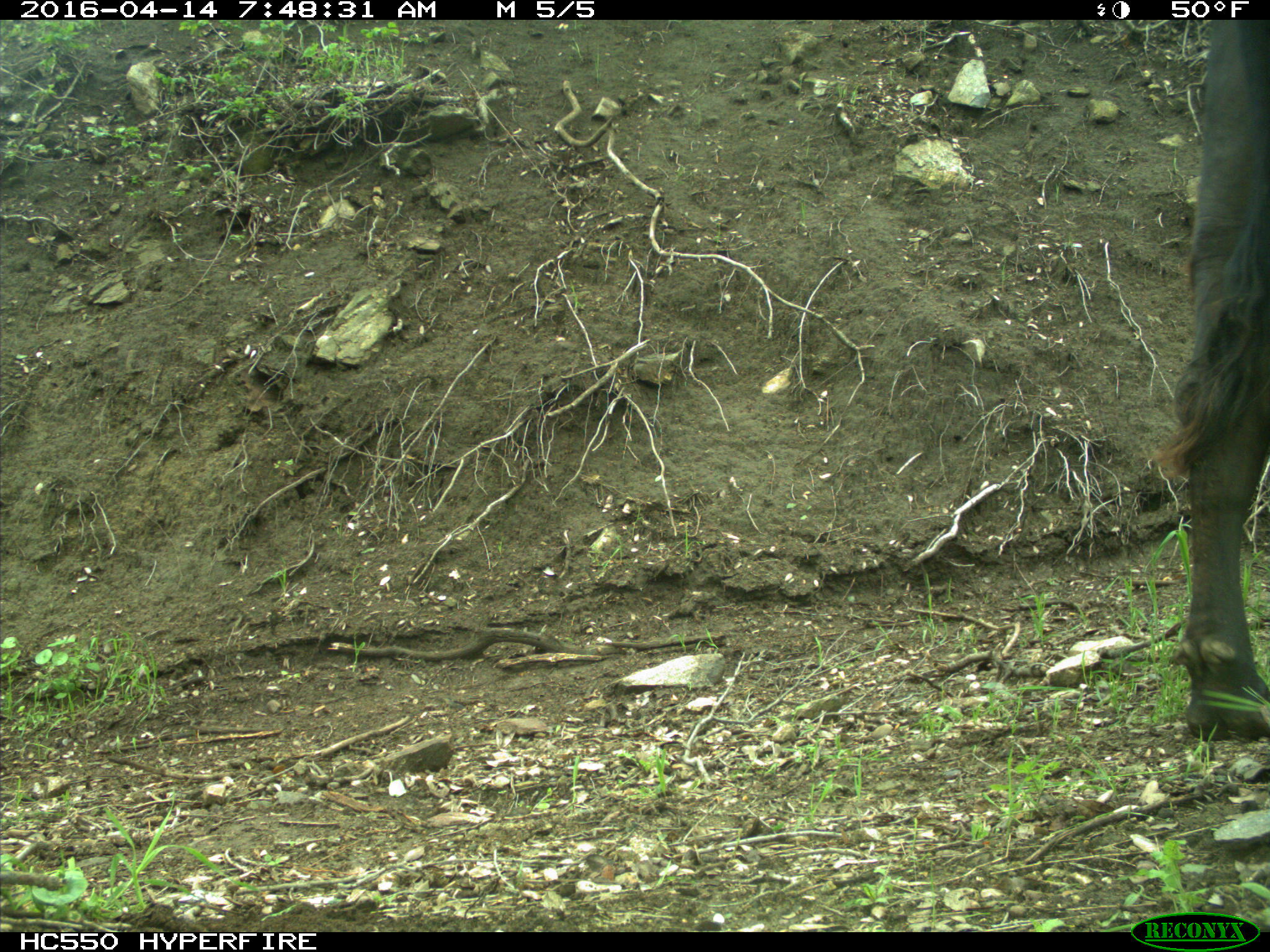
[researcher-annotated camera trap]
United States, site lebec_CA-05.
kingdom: Animalia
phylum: Chordata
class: Mammalia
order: Artiodactyla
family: Bovidae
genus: Bos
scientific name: Bos taurus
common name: domestic cow